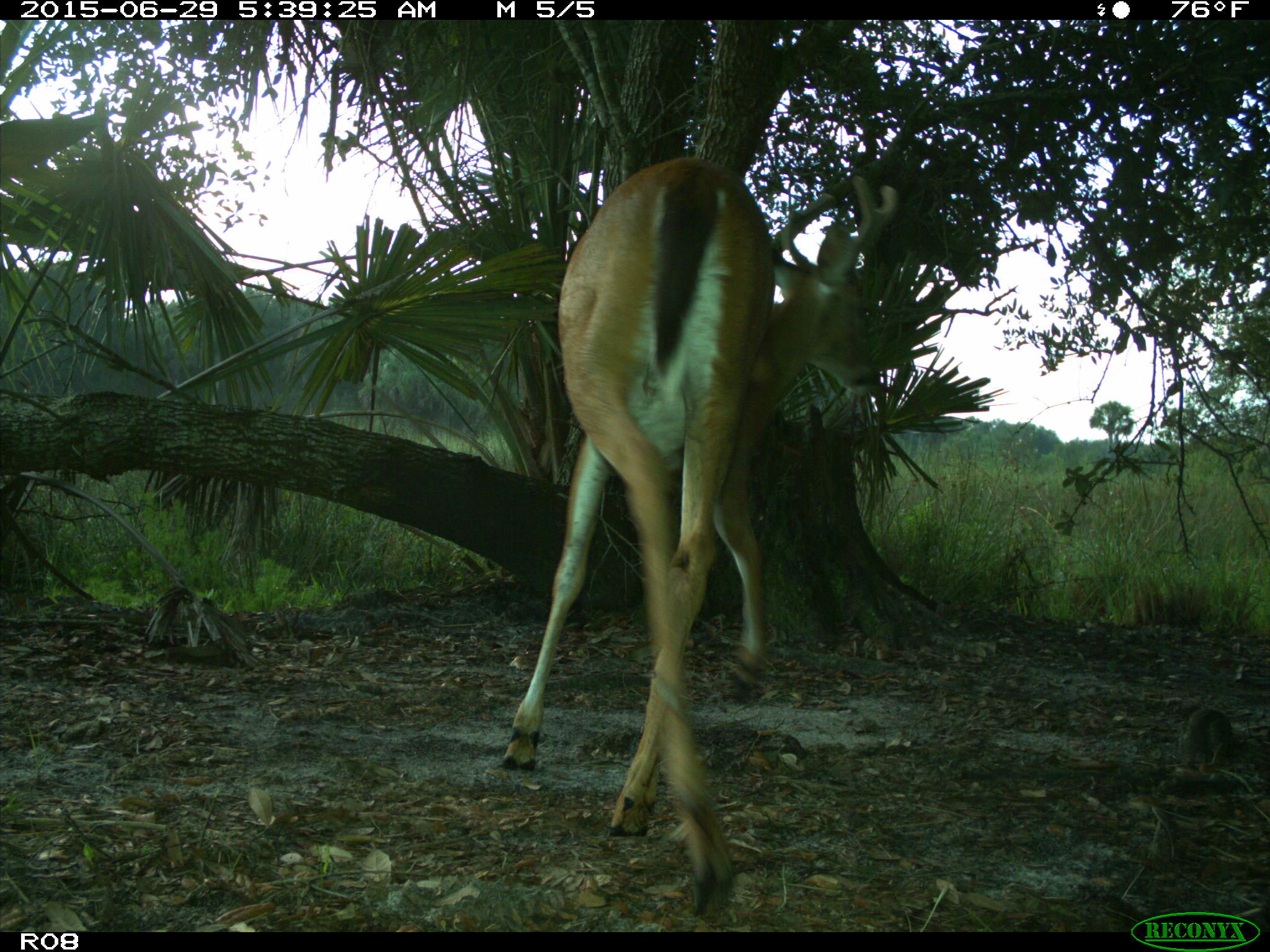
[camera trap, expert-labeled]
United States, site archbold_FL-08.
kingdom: Animalia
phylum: Chordata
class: Mammalia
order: Artiodactyla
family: Cervidae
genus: Odocoileus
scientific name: Odocoileus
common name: deer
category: unidentified deer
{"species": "unidentified deer (deer) (Odocoileus)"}